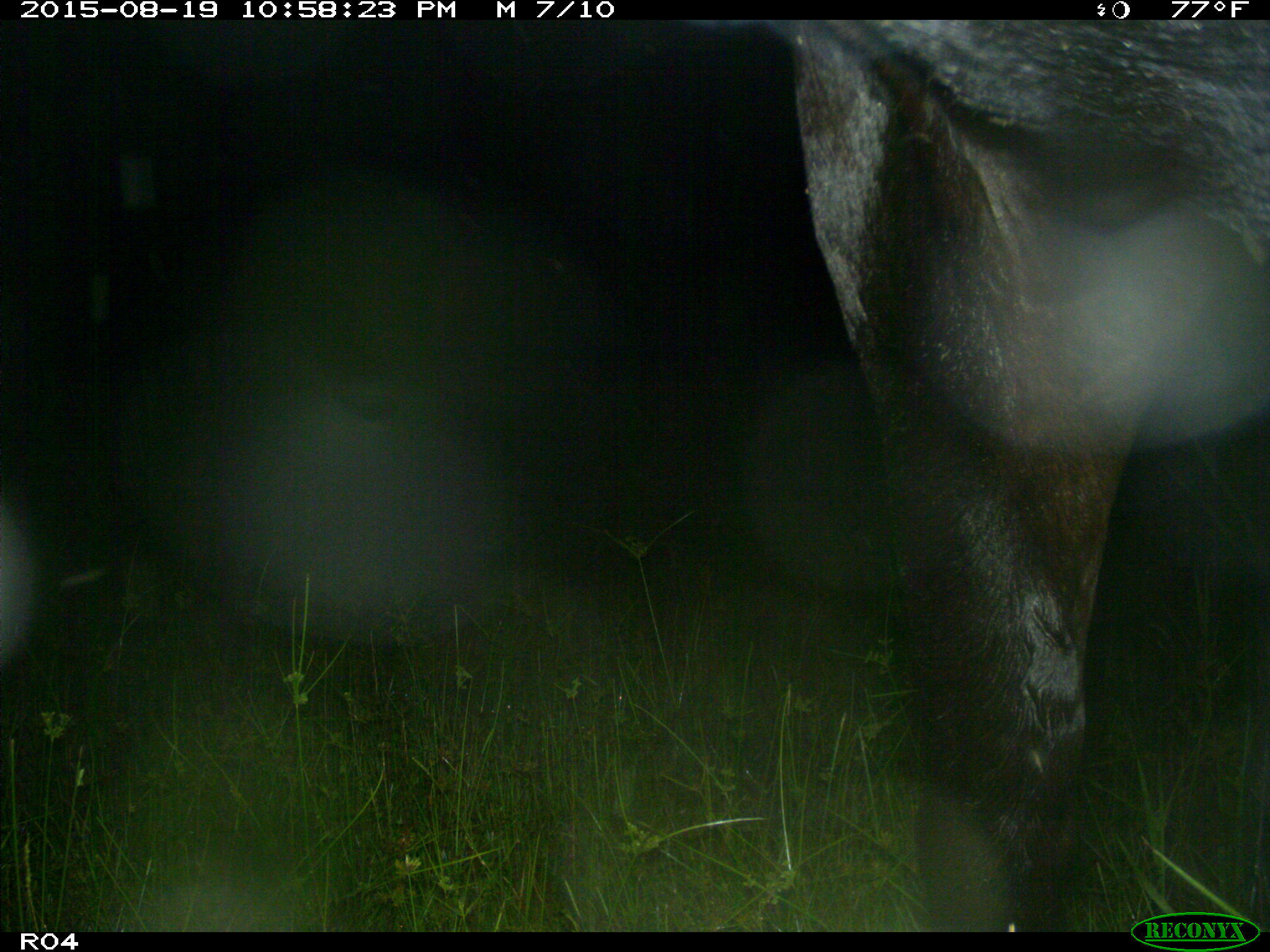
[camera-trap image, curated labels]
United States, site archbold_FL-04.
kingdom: Animalia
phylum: Chordata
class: Mammalia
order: Artiodactyla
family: Bovidae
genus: Bos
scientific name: Bos taurus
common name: domestic cow